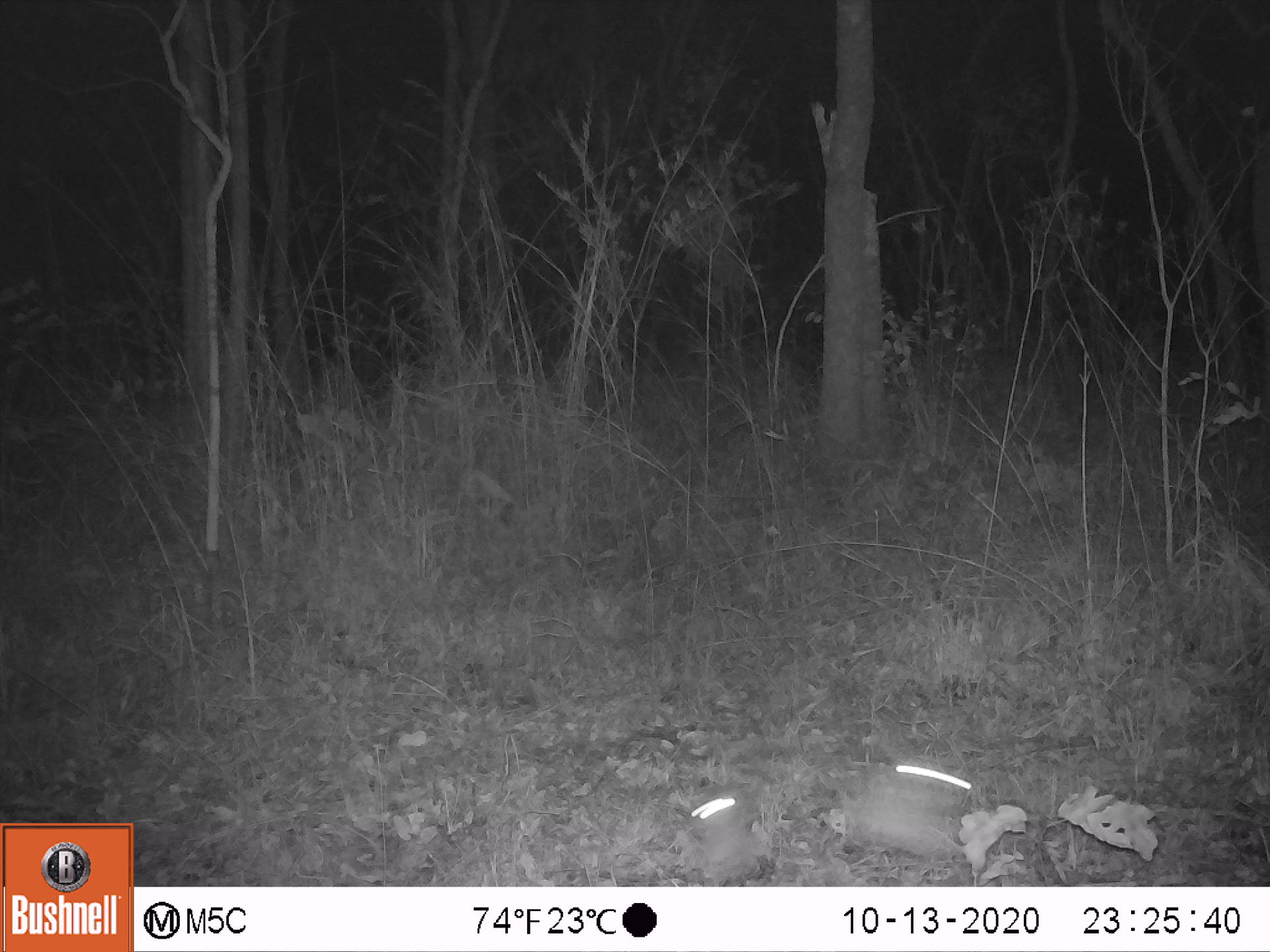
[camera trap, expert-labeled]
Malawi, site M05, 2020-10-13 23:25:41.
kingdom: Animalia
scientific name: Animalia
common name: other animal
Other animal (Animalia), count 1.